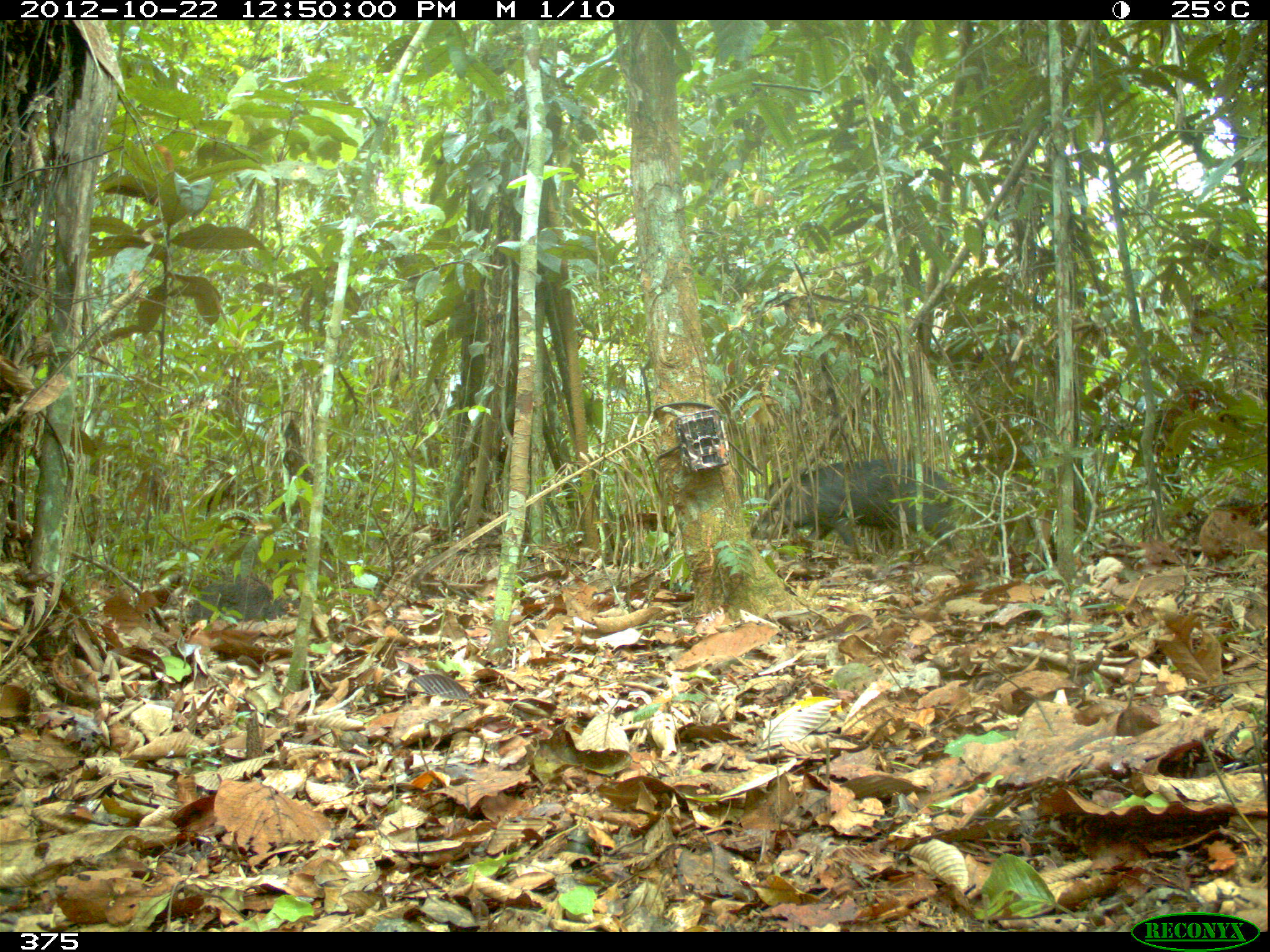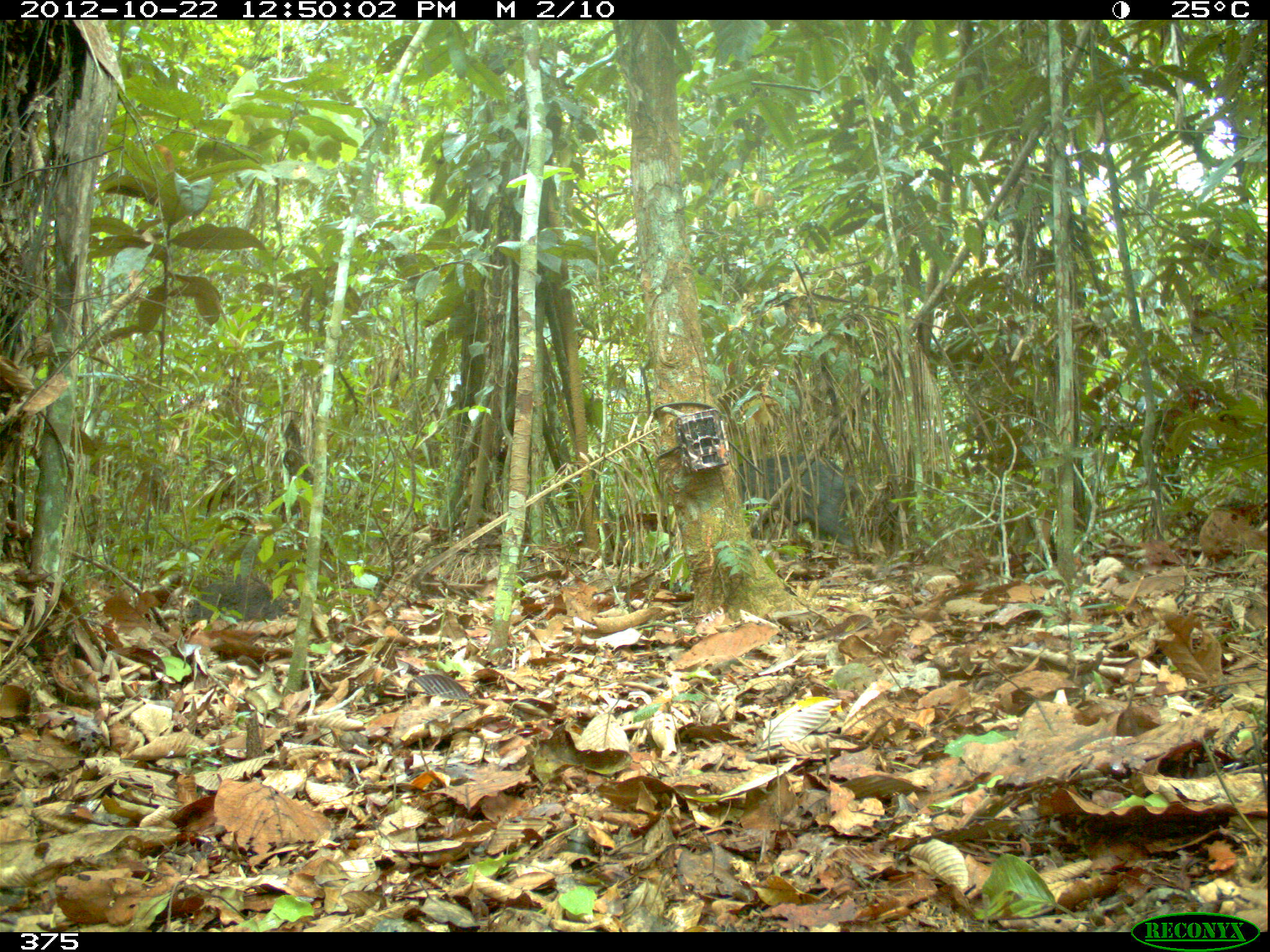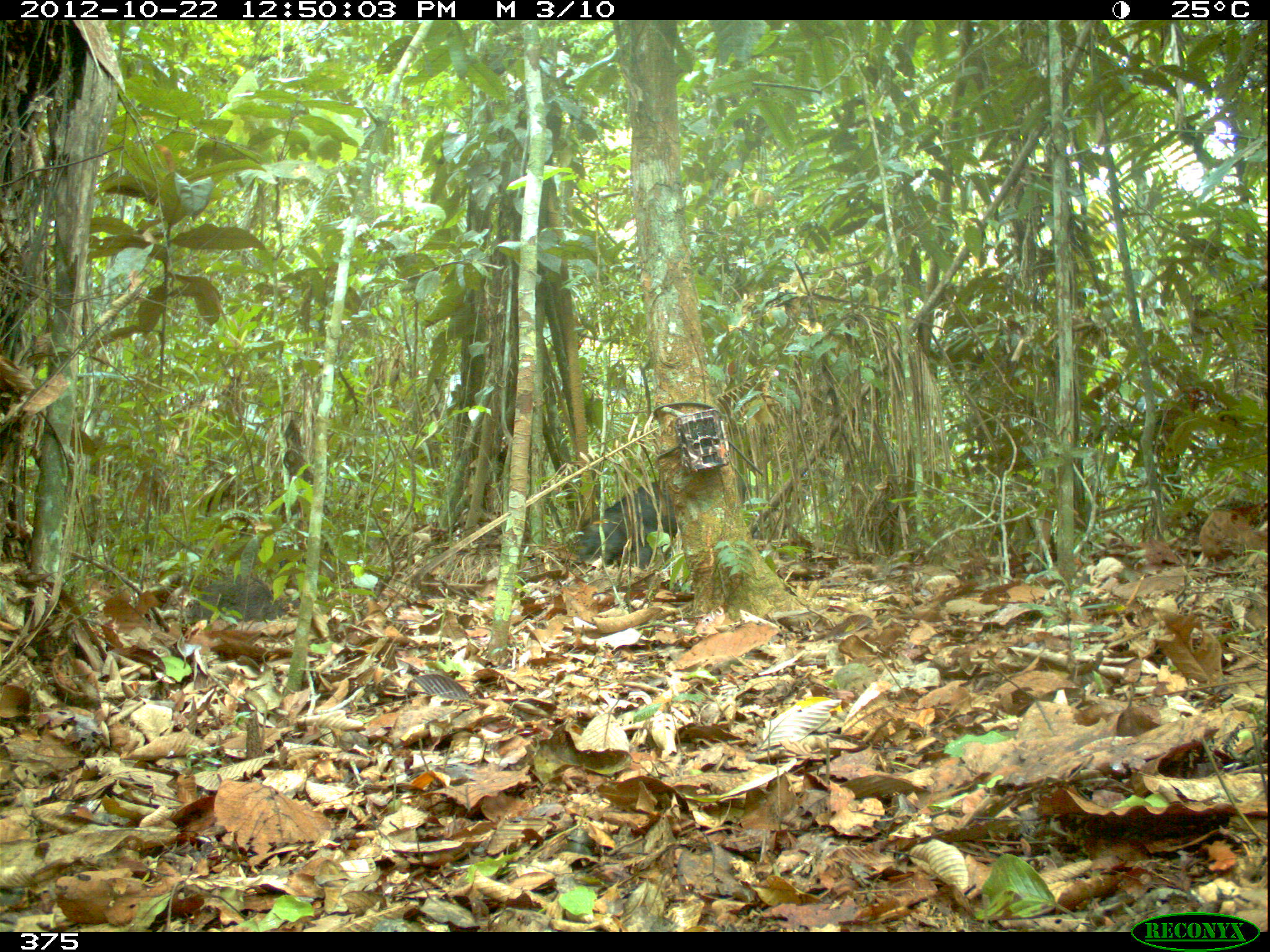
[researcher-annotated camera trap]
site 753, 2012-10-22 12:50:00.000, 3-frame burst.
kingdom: Animalia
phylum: Chordata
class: Mammalia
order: Artiodactyla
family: Tayassuidae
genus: Tayassu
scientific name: Tayassu pecari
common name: white-lipped peccary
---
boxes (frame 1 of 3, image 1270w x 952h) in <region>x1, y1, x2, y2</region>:
tayassu pecari: <region>748, 455, 965, 564</region>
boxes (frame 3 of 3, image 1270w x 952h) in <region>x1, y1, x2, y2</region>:
tayassu pecari: <region>574, 470, 748, 570</region>